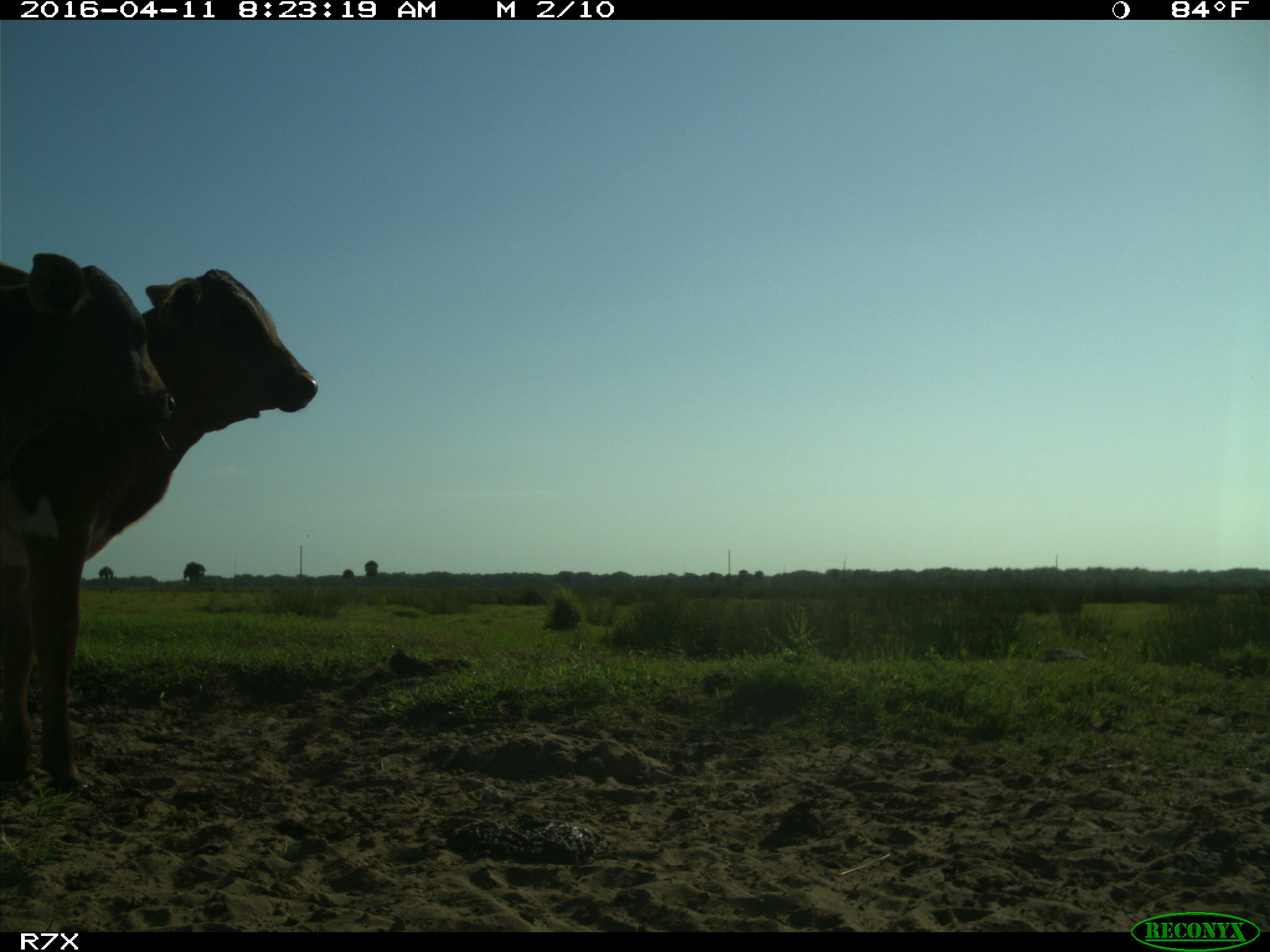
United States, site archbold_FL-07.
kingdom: Animalia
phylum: Chordata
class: Mammalia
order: Artiodactyla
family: Bovidae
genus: Bos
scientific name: Bos taurus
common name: domestic cow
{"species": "Bos taurus (domestic cow)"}